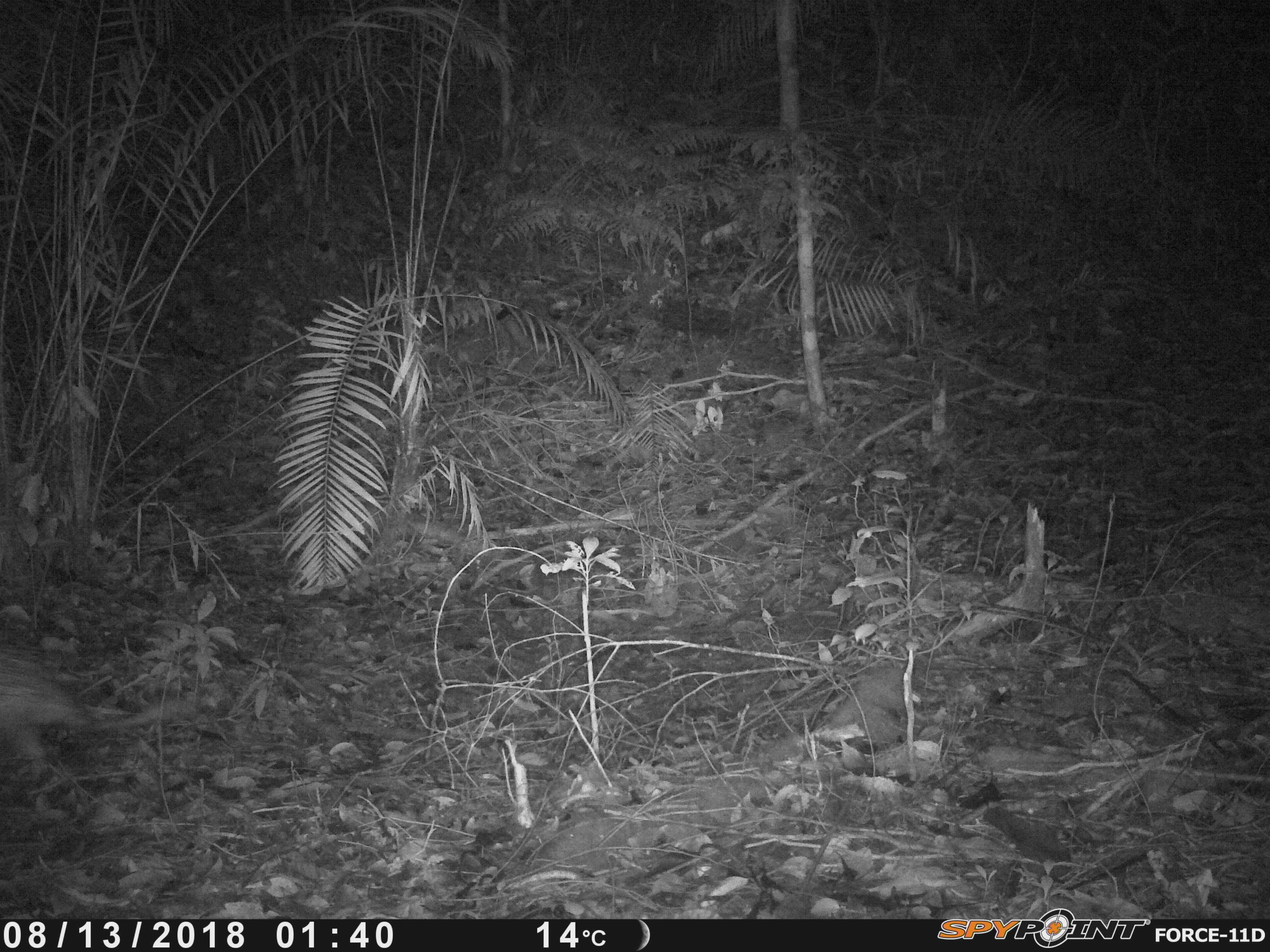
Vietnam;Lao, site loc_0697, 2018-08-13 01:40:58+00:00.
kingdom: Animalia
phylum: Chordata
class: Mammalia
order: Rodentia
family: Hystricidae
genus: Atherurus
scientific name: Atherurus macrourus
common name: asiatic brush-tailed porcupine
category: asiatic brush tailed porcupine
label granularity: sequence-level